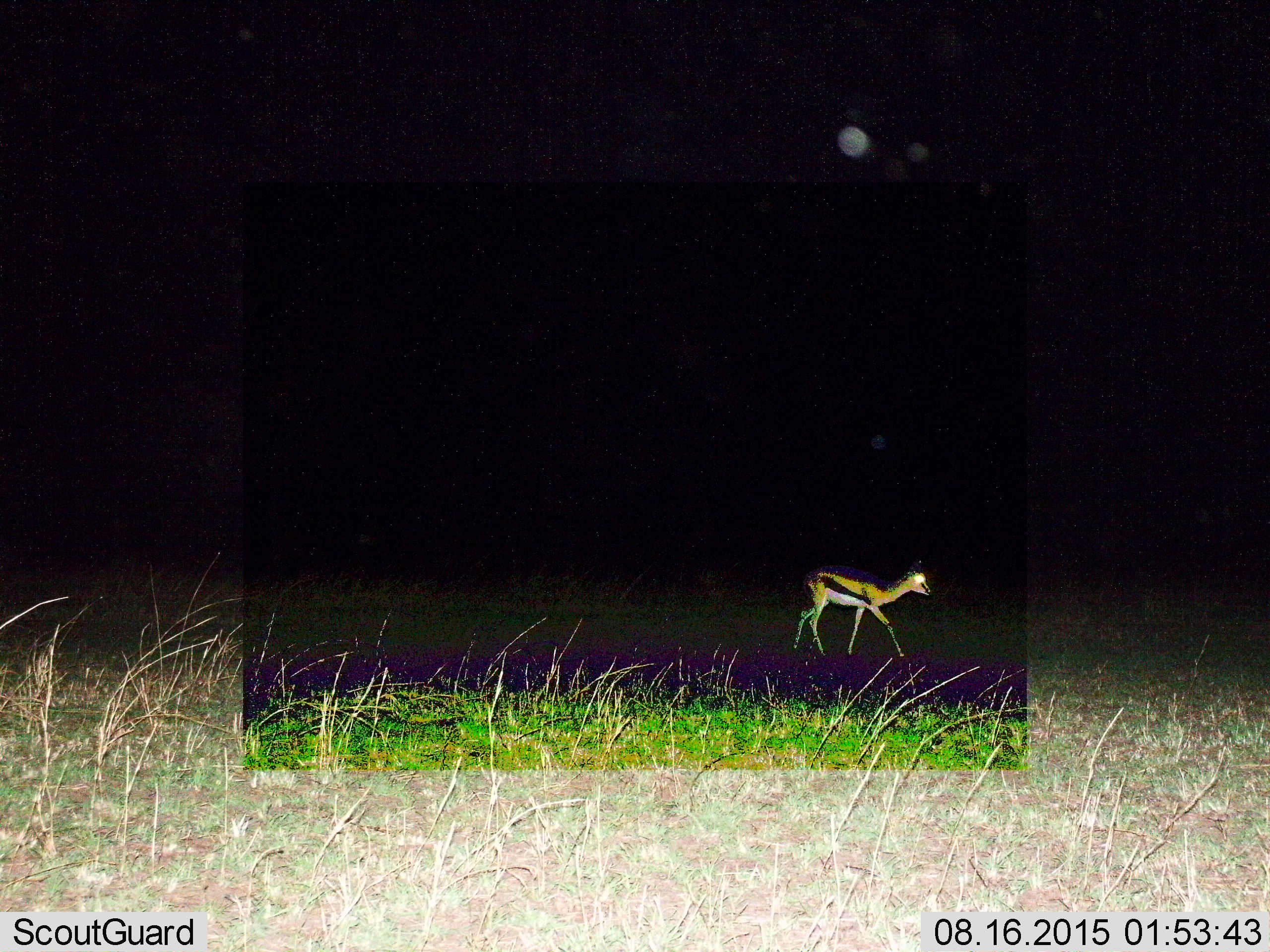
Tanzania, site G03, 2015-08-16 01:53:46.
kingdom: Animalia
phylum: Chordata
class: Mammalia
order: Artiodactyla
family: Bovidae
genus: Eudorcas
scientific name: Eudorcas thomsonii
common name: thomson's gazelle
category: gazellethomsons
Gazellethomsons (thomson's gazelle) (Eudorcas thomsonii), count 1. Behavior (volunteer vote fractions): standing 11%, resting 0%, moving 89%, interacting 0%. Young present (vote fraction): 11%. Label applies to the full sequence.